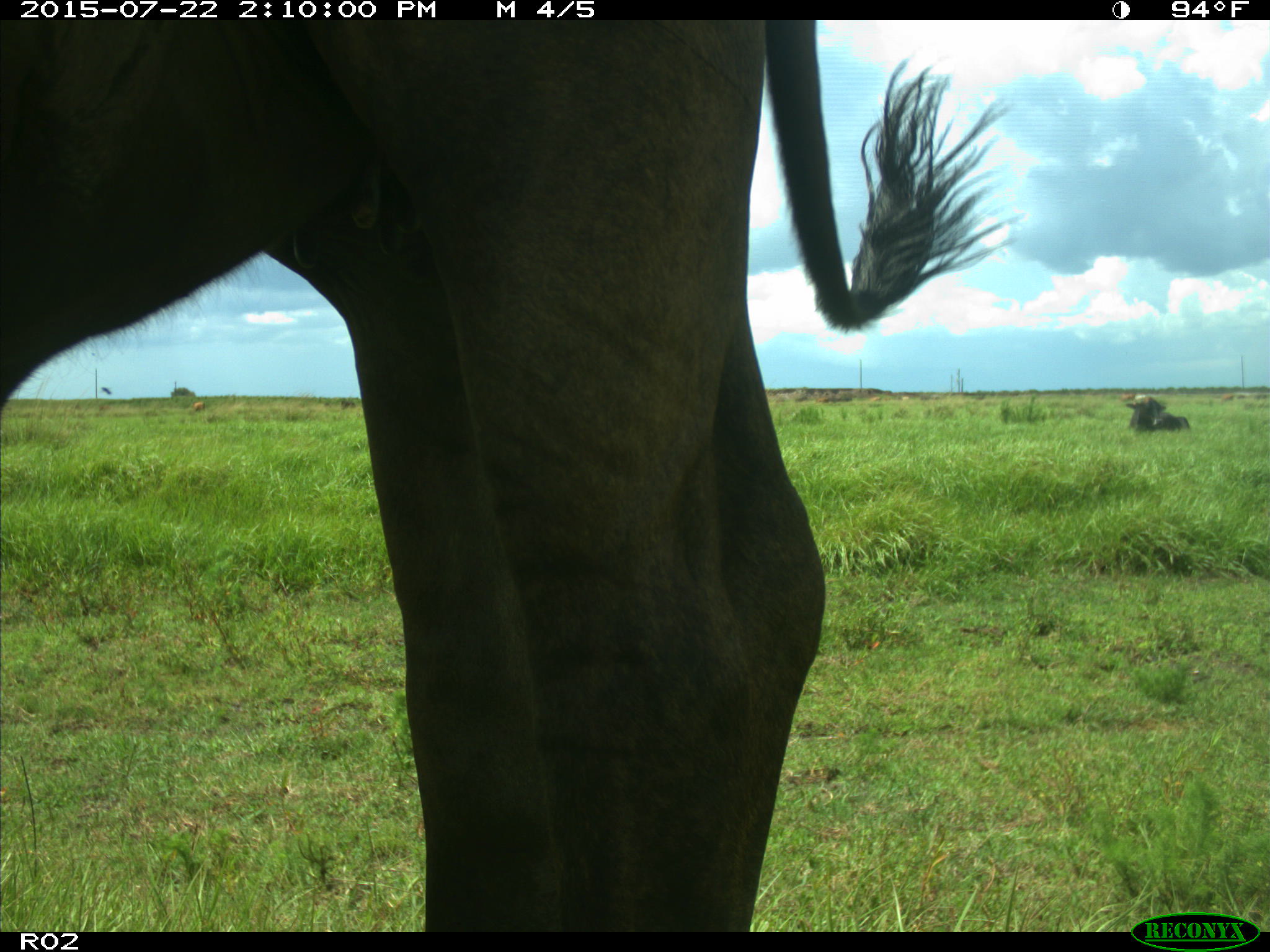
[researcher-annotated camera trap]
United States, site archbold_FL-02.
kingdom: Animalia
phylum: Chordata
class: Mammalia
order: Artiodactyla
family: Bovidae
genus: Bos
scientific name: Bos taurus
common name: domestic cow